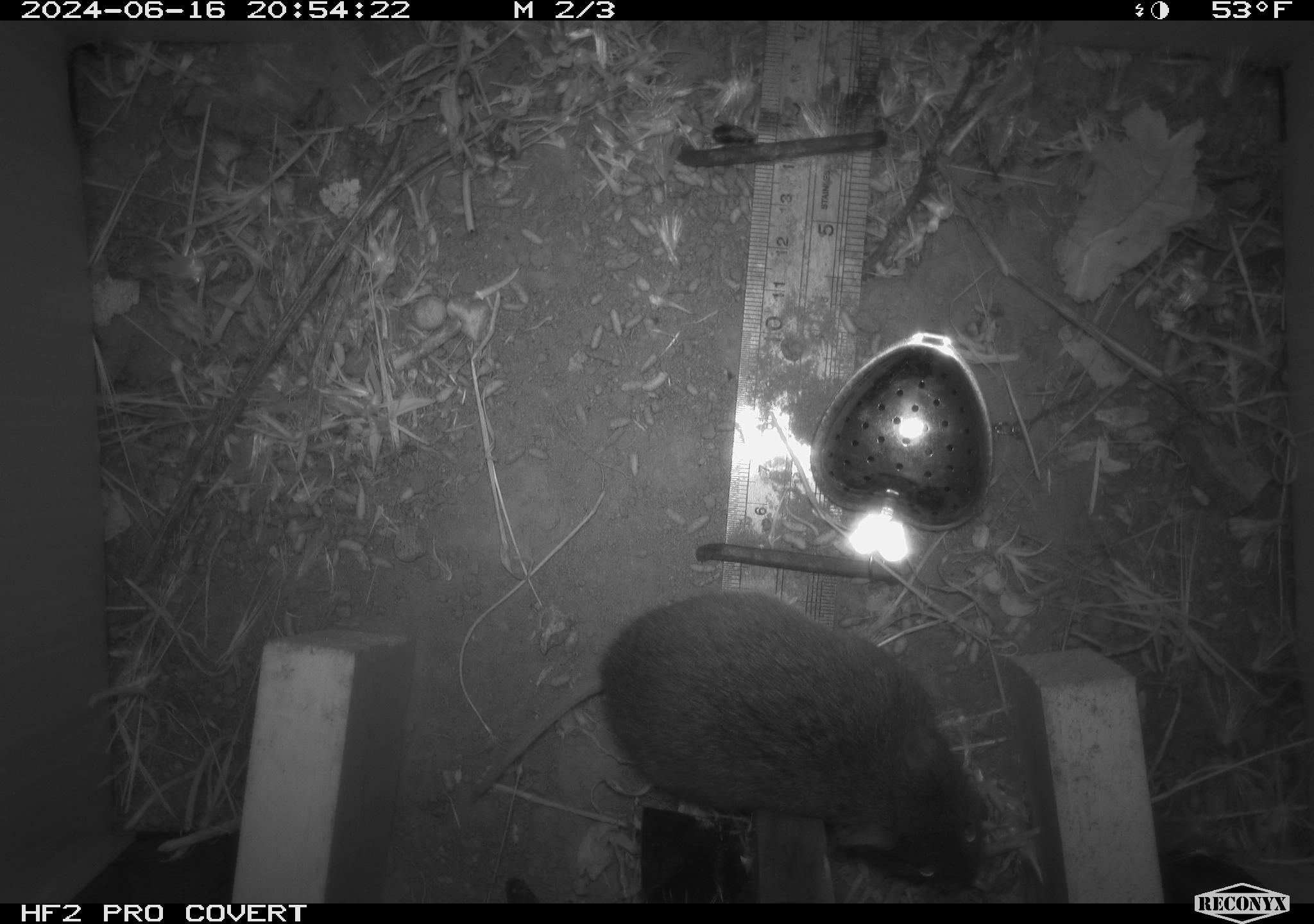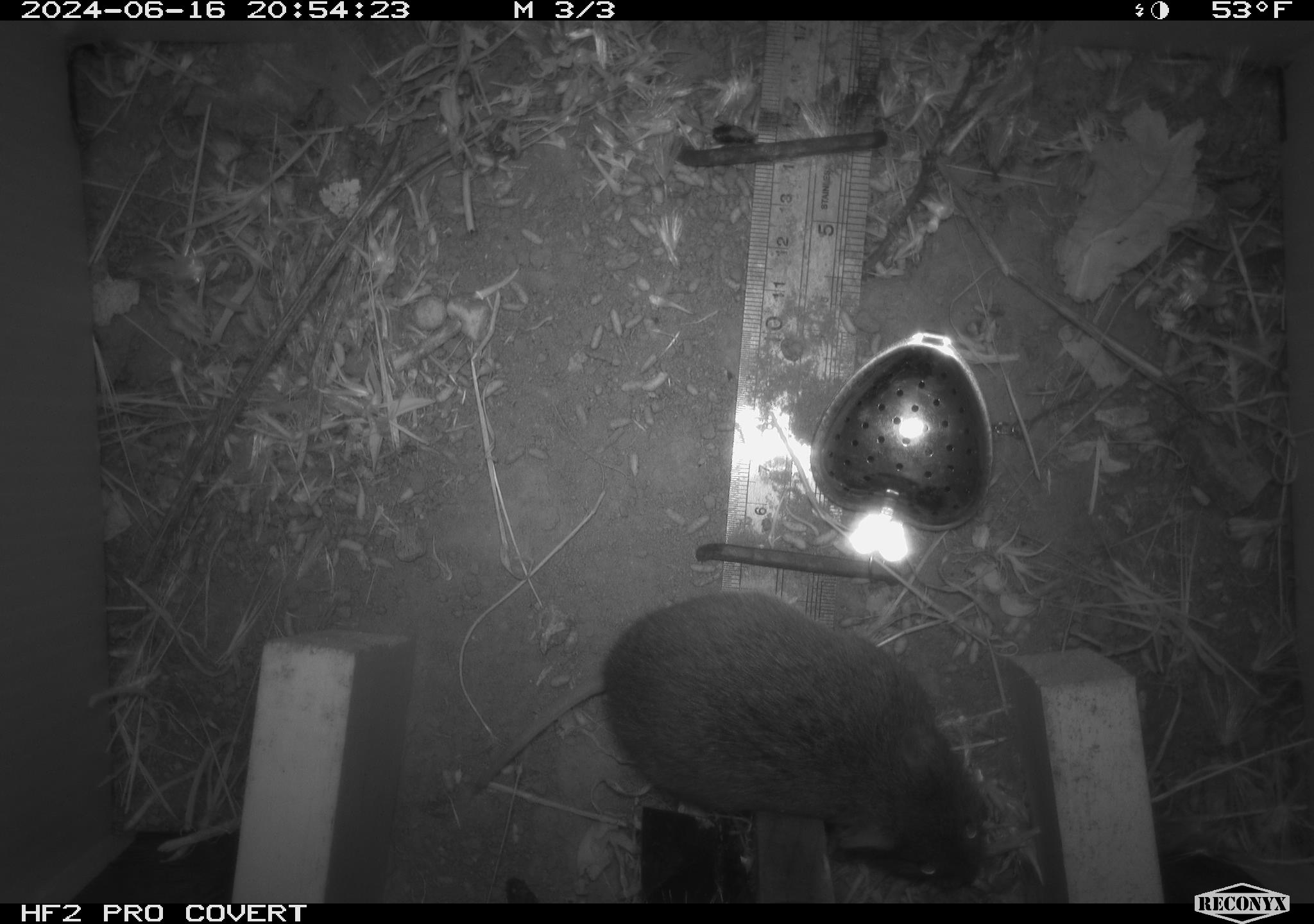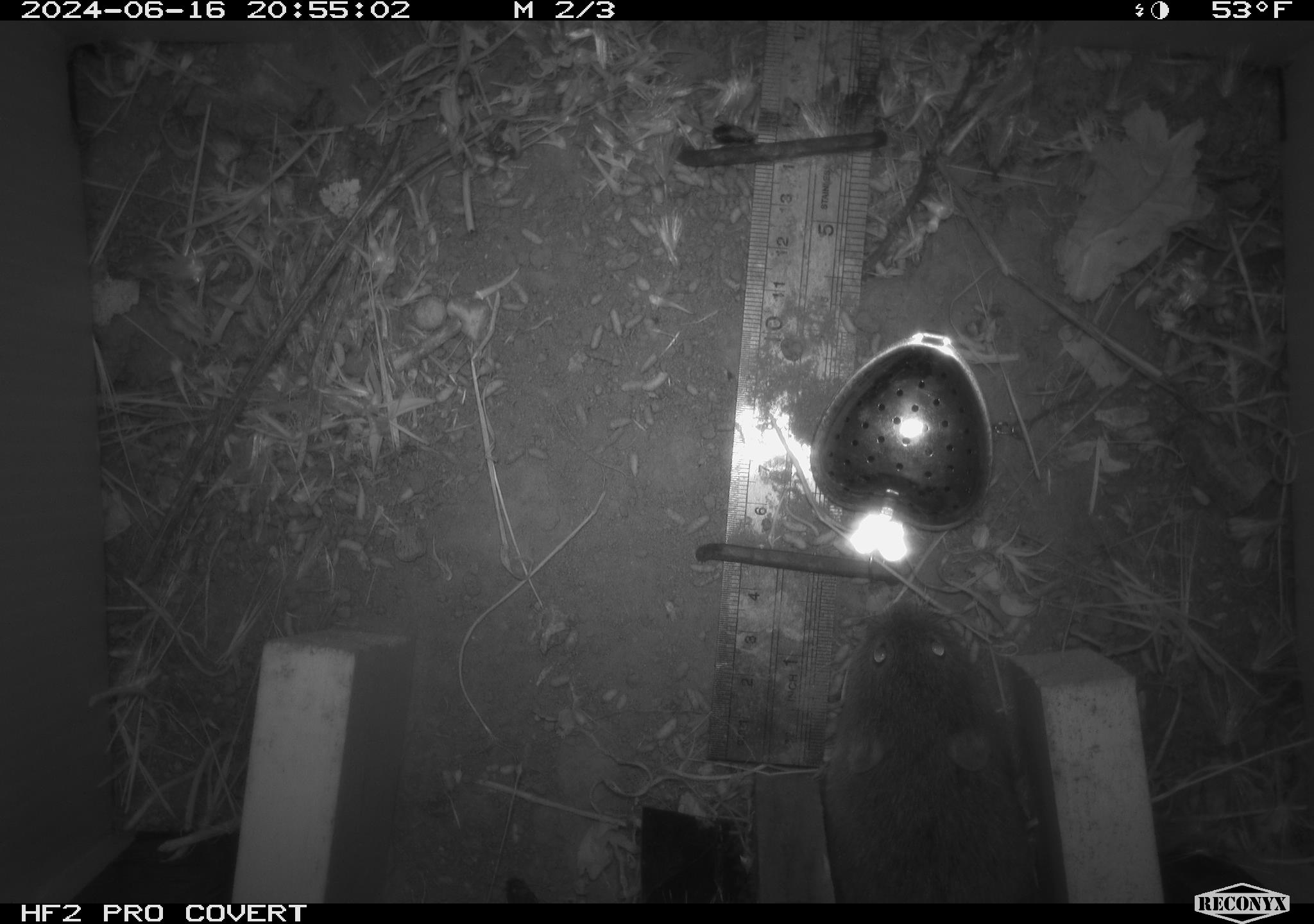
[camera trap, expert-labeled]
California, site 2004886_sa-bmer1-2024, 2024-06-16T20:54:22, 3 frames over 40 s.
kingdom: Animalia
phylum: Chordata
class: Mammalia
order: Rodentia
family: Cricetidae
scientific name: Cricetidae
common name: hamsters, voles, lemmings, and allies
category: cricetidae family